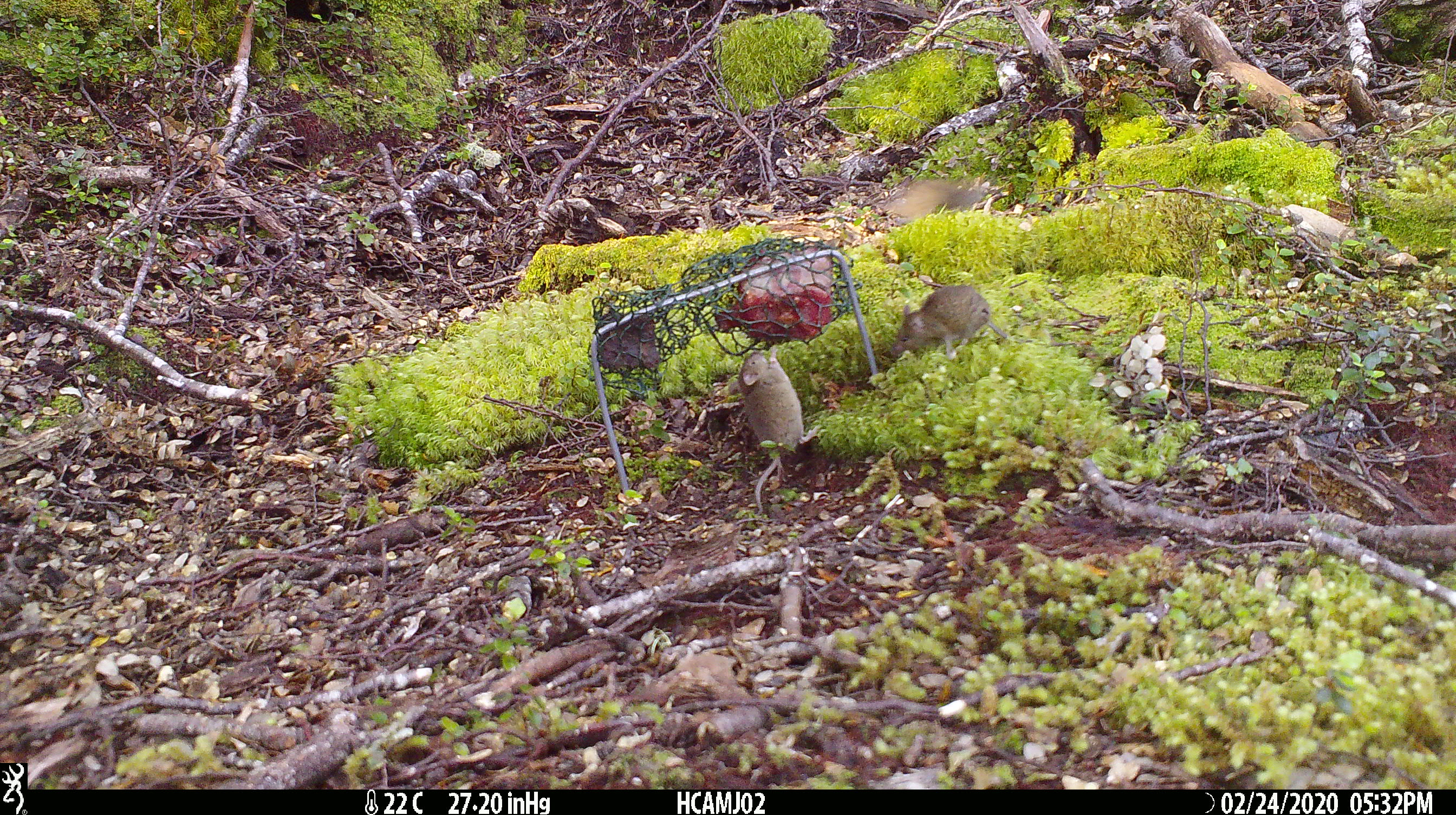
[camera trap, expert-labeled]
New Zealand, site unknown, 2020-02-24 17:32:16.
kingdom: Animalia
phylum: Chordata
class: Mammalia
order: Rodentia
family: Muridae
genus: Mus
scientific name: Mus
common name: mouse